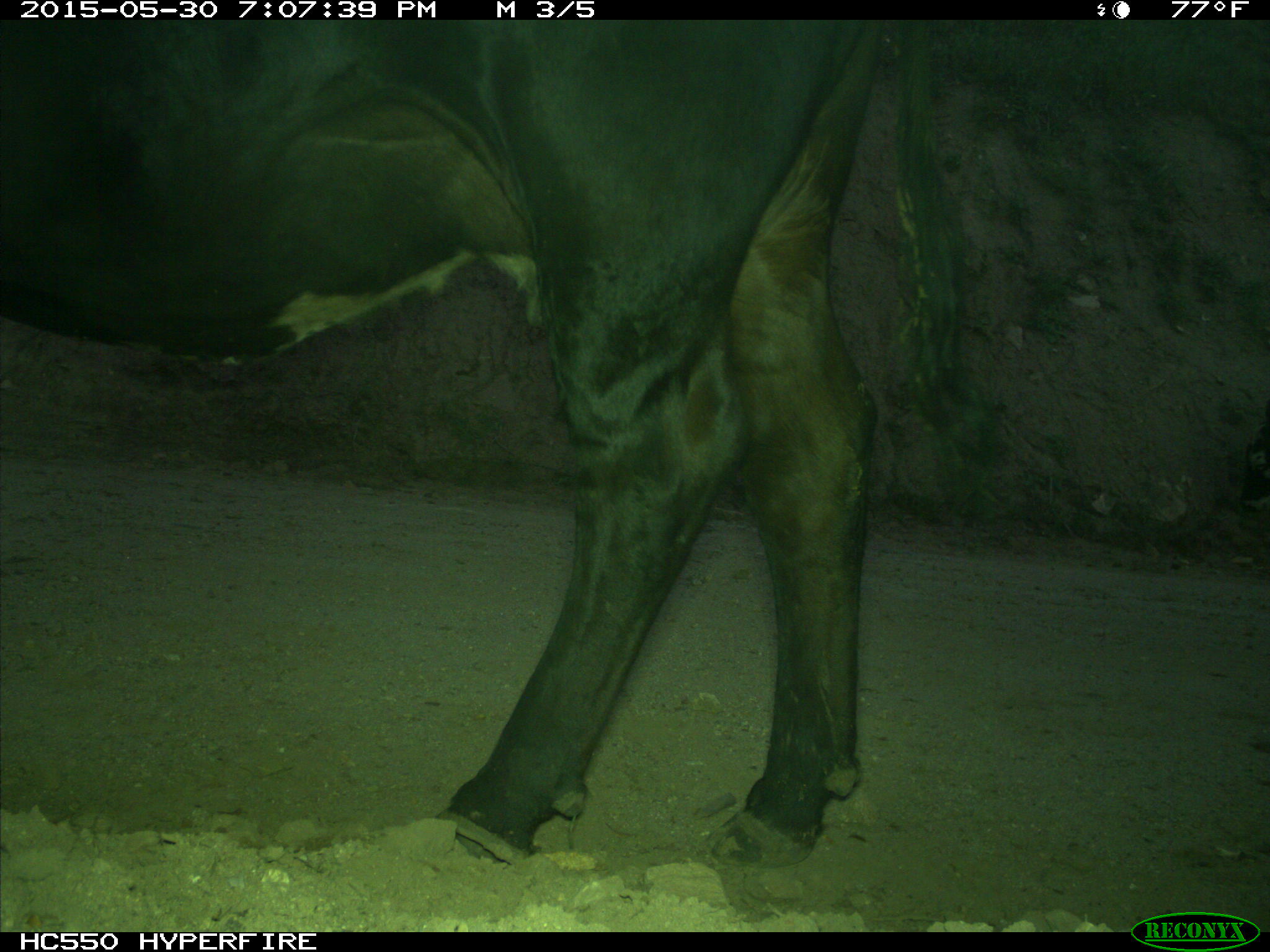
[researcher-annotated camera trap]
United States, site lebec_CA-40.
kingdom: Animalia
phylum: Chordata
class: Mammalia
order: Artiodactyla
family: Bovidae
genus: Bos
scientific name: Bos taurus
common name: domestic cow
Bos taurus (domestic cow).